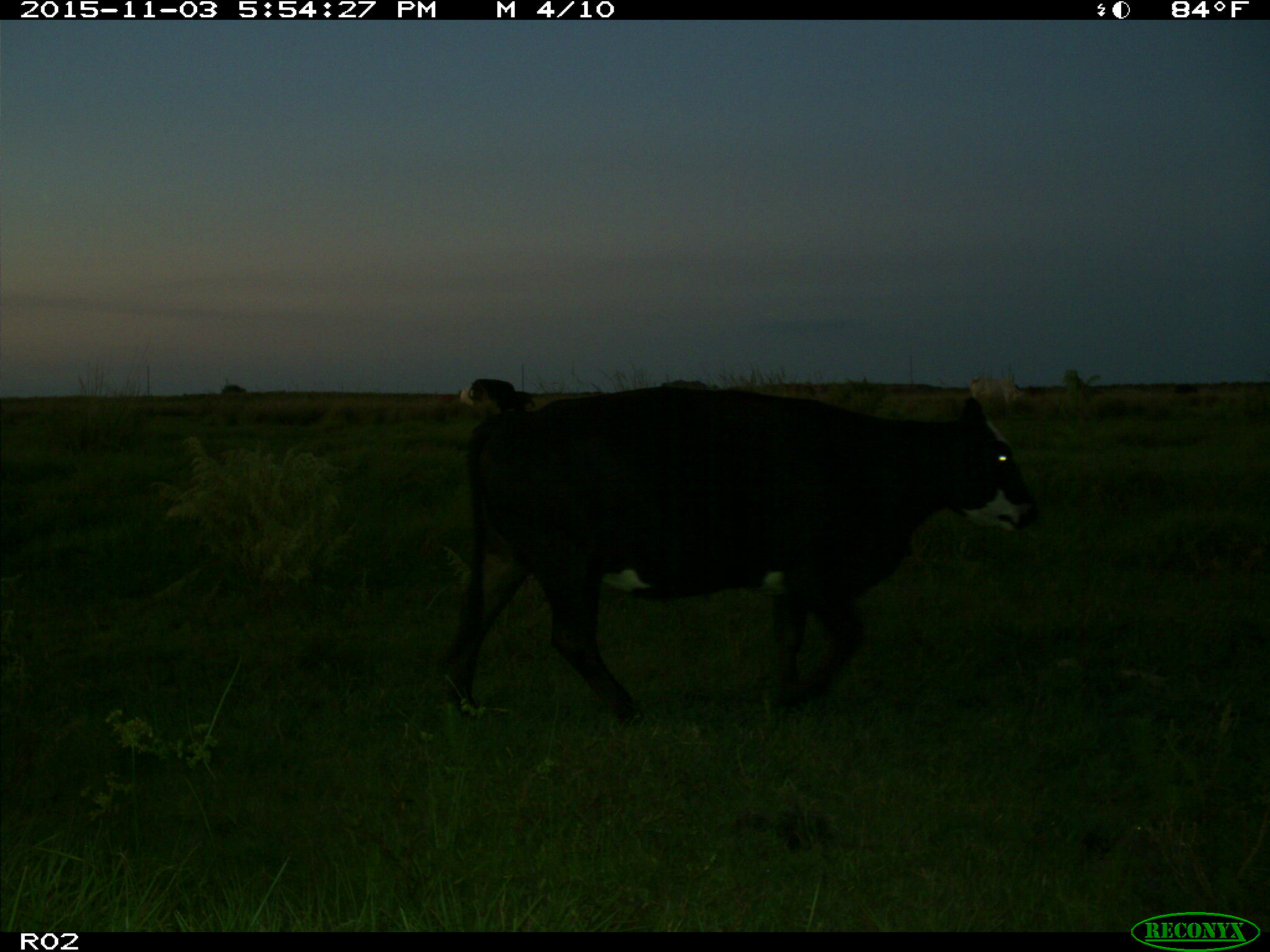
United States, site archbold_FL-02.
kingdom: Animalia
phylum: Chordata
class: Mammalia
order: Artiodactyla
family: Bovidae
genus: Bos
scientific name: Bos taurus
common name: domestic cow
Bos taurus (domestic cow).